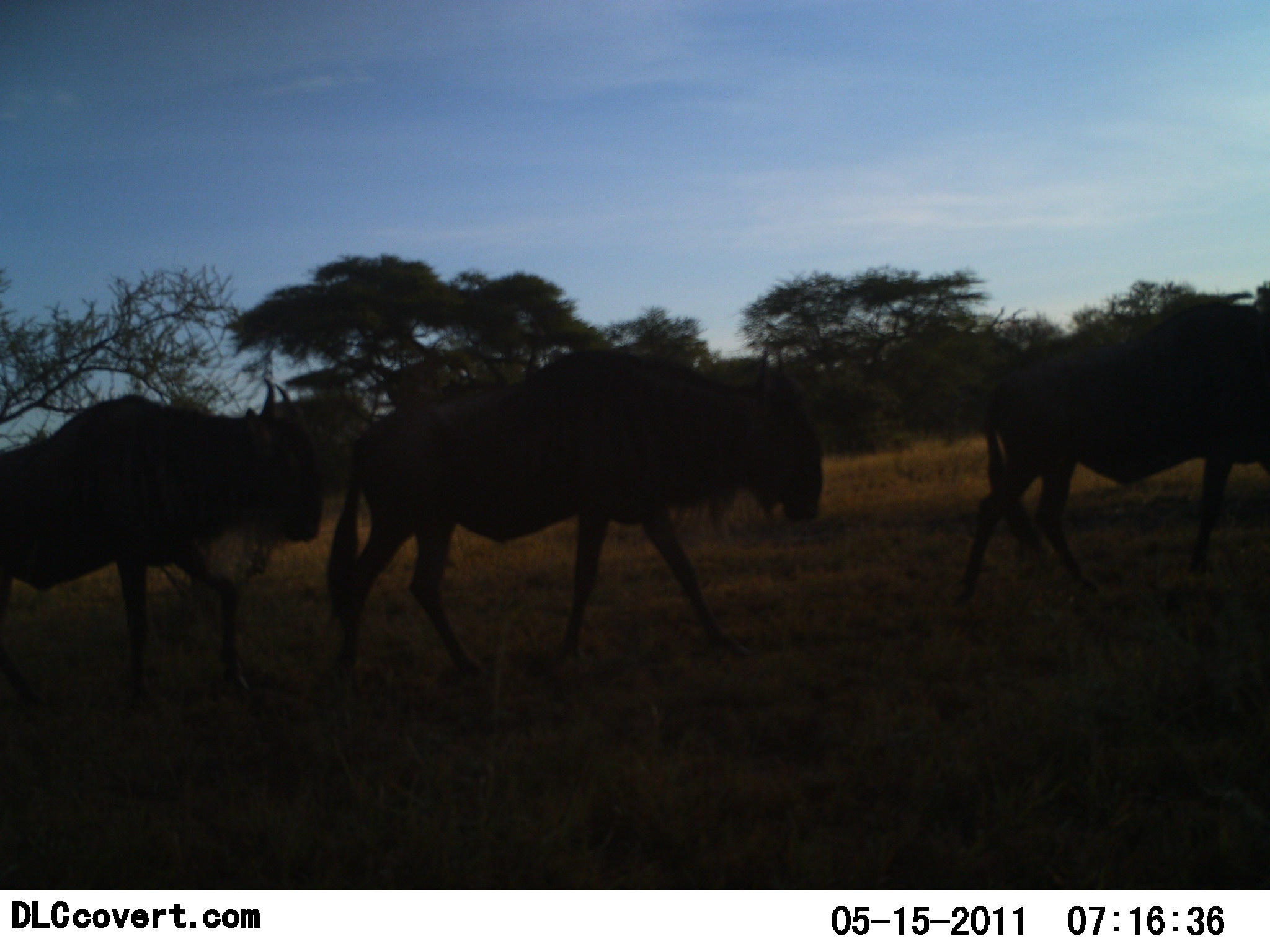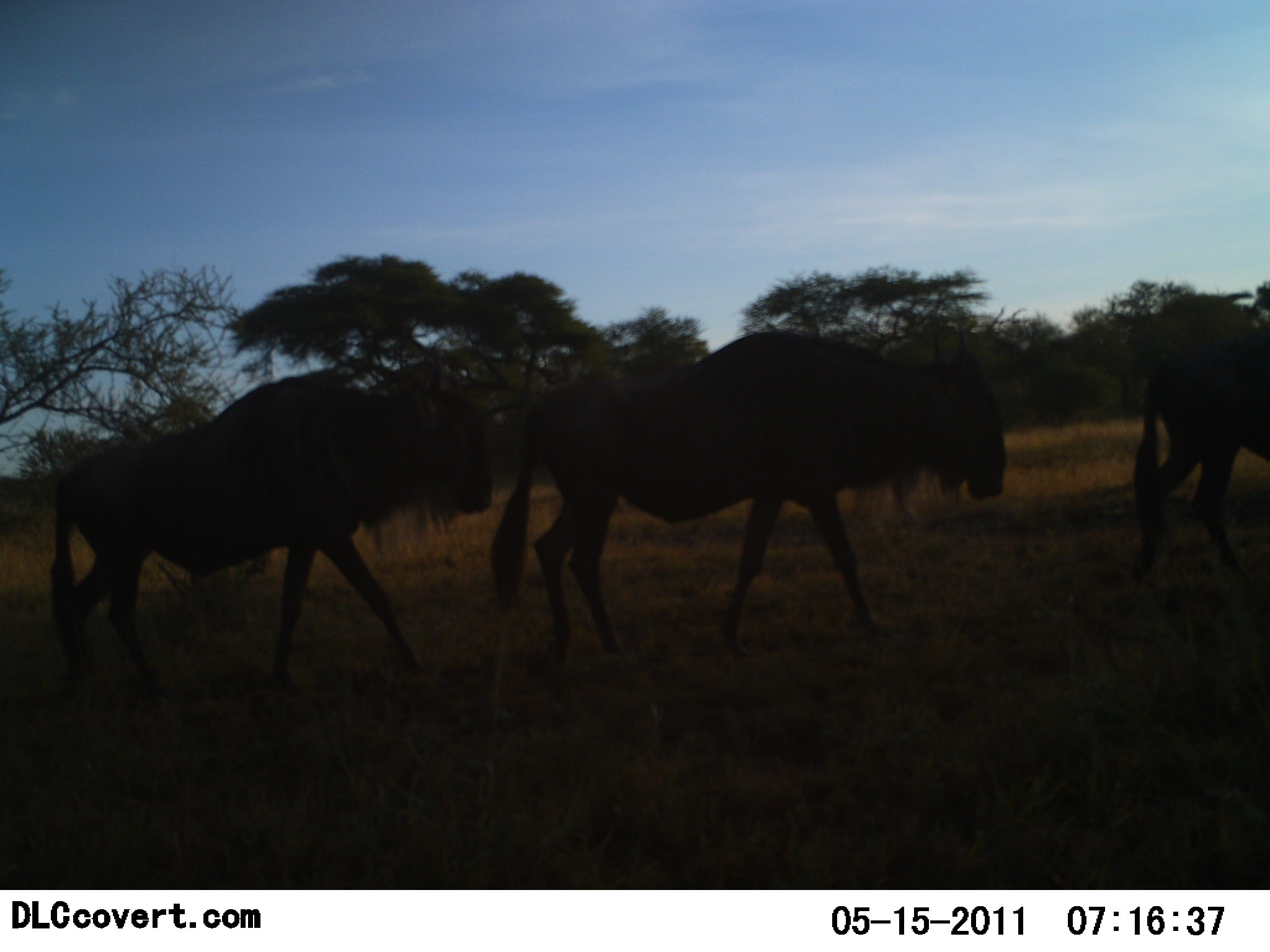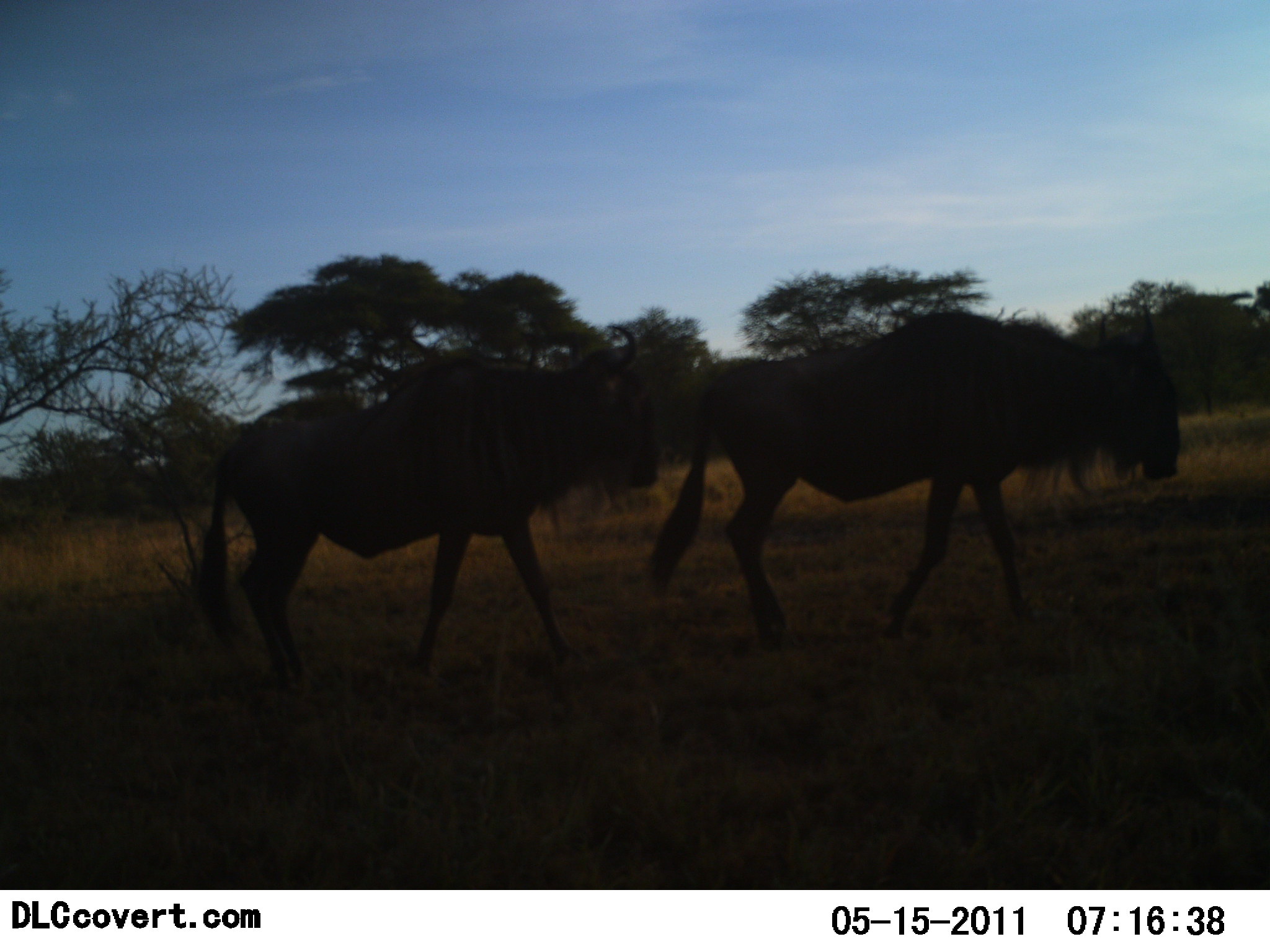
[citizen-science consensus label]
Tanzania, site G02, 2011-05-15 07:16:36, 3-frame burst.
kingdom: Animalia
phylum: Chordata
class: Mammalia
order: Artiodactyla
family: Bovidae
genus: Connochaetes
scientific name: Connochaetes taurinus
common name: blue wildebeest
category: wildebeest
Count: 3.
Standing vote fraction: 9%.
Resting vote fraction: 0%.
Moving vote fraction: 100%.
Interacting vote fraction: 0%.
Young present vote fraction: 0%.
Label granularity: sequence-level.